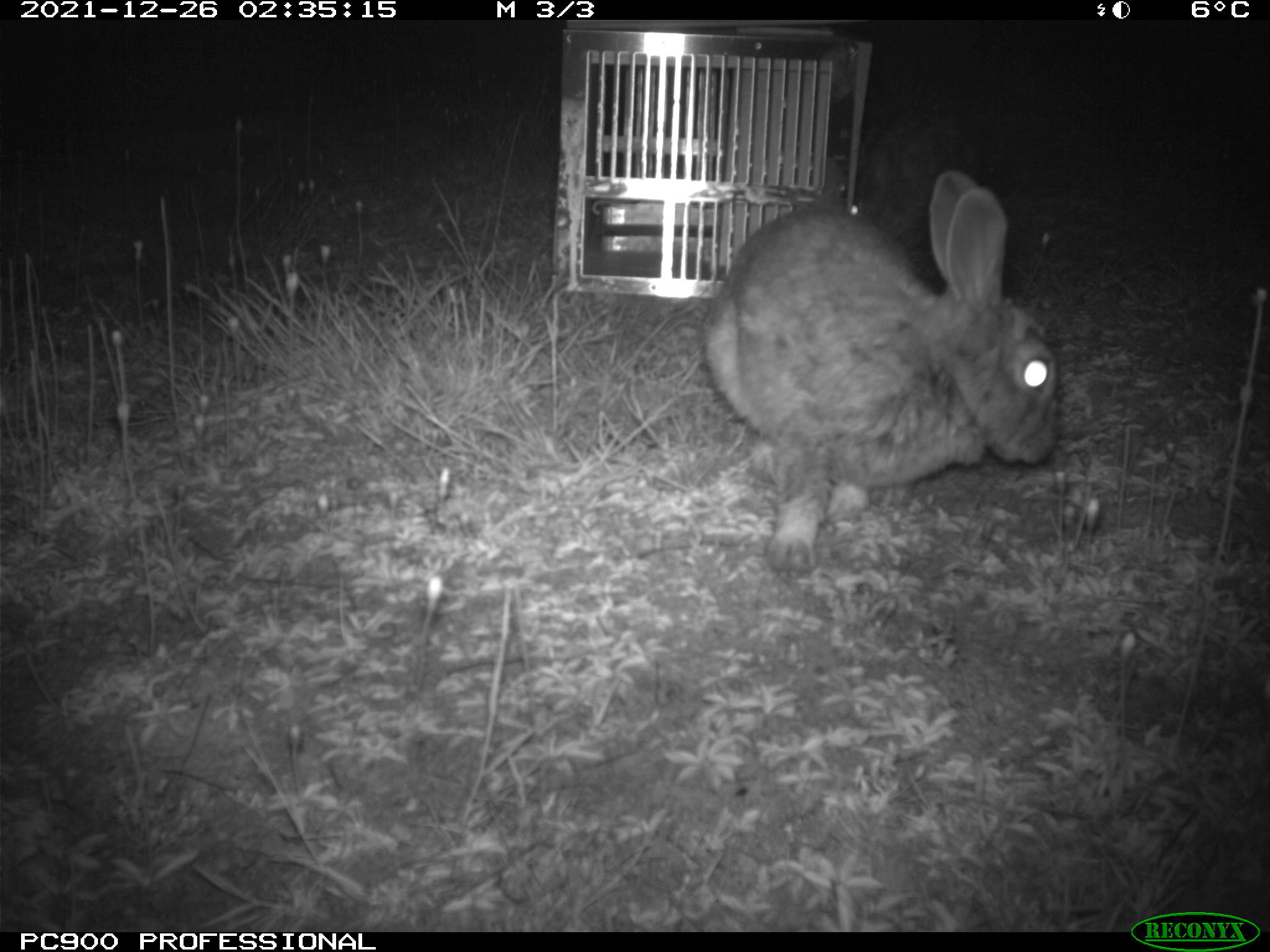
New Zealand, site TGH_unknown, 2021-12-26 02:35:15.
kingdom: Animalia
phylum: Chordata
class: Mammalia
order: Lagomorpha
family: Leporidae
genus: Oryctolagus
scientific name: Oryctolagus cuniculus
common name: european rabbit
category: rabbit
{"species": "rabbit (european rabbit) (Oryctolagus cuniculus)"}